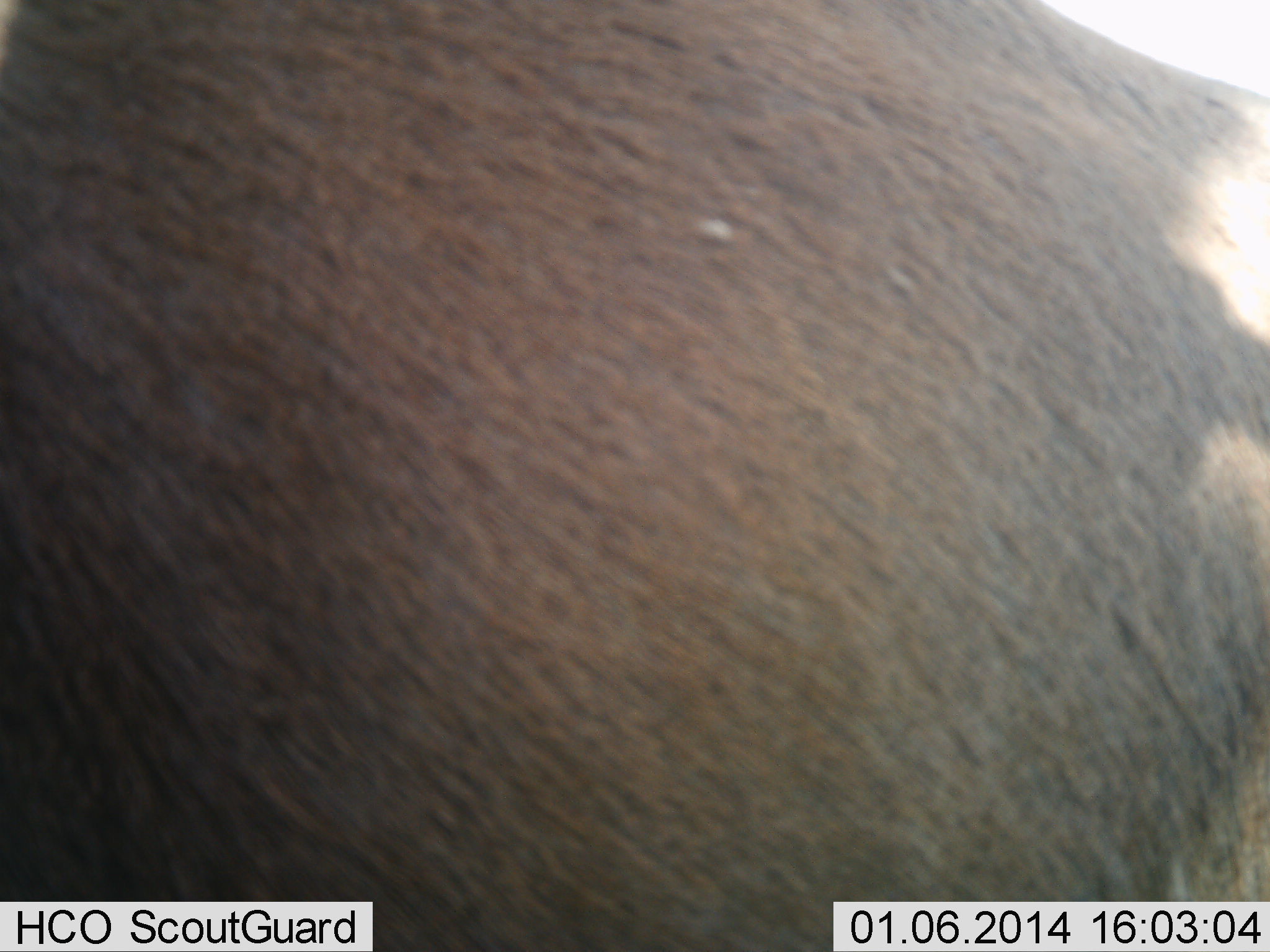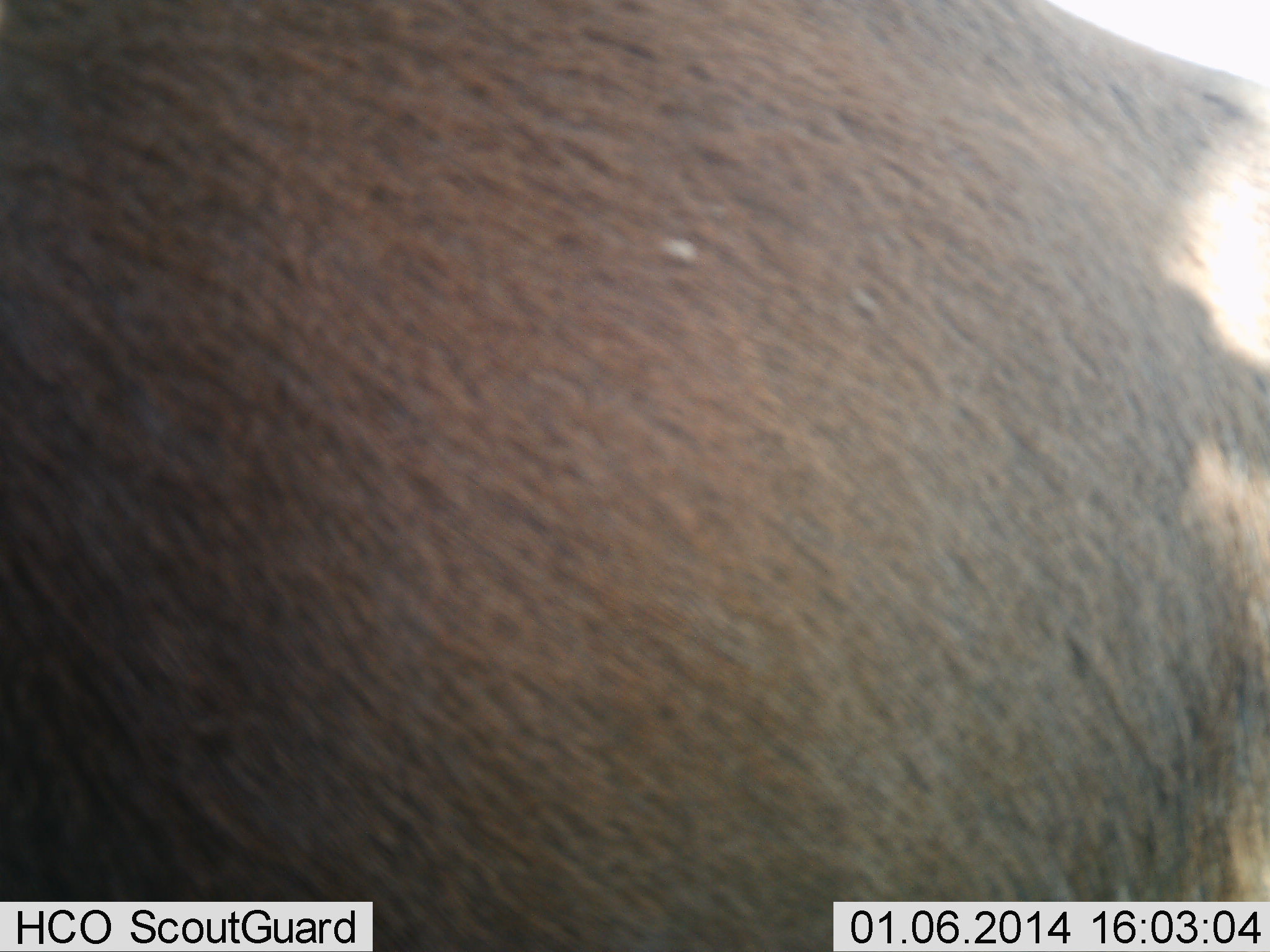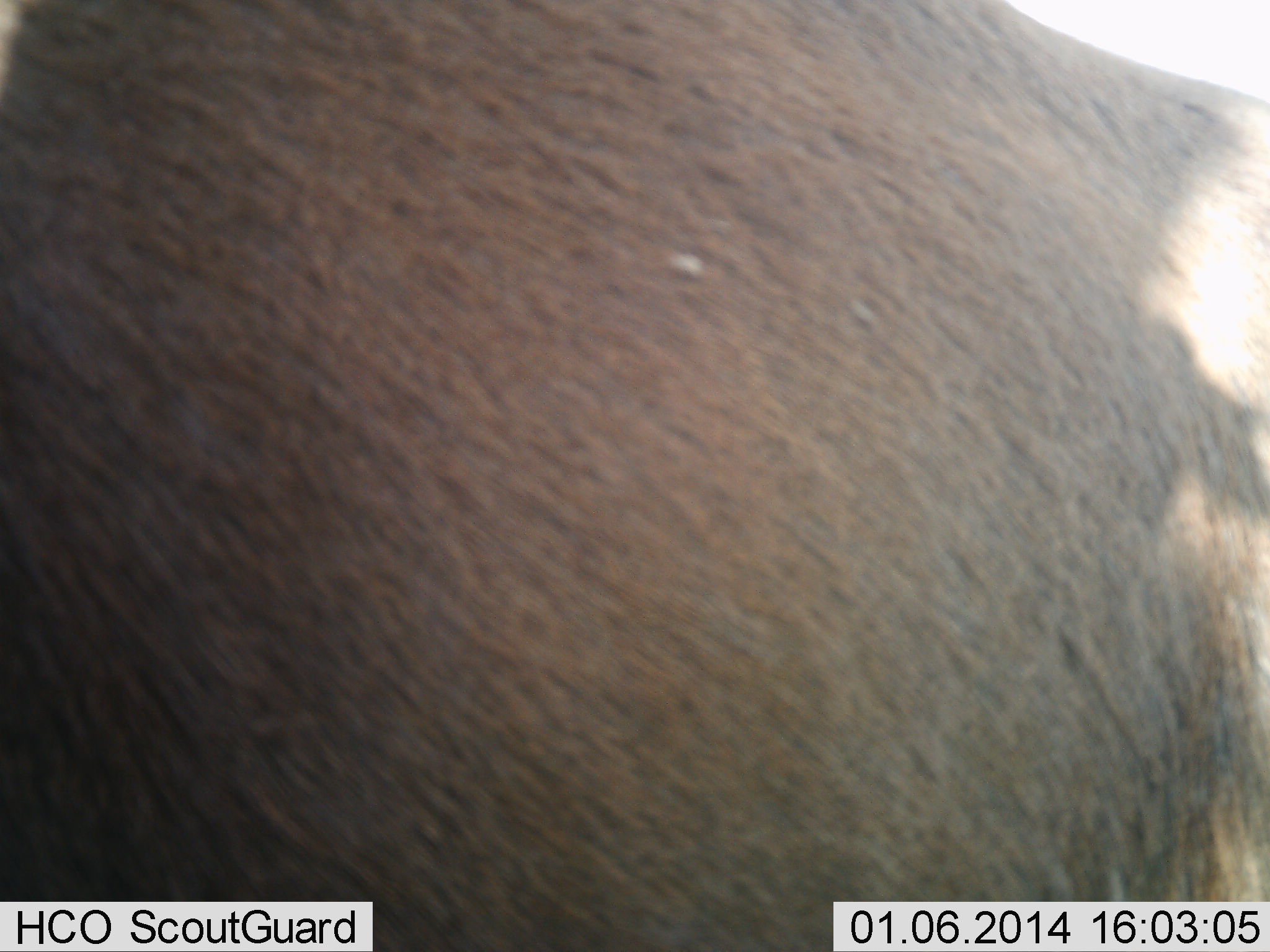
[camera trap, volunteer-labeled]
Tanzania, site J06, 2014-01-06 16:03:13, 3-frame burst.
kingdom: Animalia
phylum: Chordata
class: Mammalia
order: Artiodactyla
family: Bovidae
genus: Connochaetes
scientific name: Connochaetes taurinus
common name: blue wildebeest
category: wildebeest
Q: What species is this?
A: Wildebeest (blue wildebeest) (Connochaetes taurinus).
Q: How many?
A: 1.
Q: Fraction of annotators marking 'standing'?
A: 94%.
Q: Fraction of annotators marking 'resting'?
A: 6%.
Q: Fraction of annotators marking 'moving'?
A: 0%.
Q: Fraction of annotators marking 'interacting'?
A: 0%.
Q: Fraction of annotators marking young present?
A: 0%.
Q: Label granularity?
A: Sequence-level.